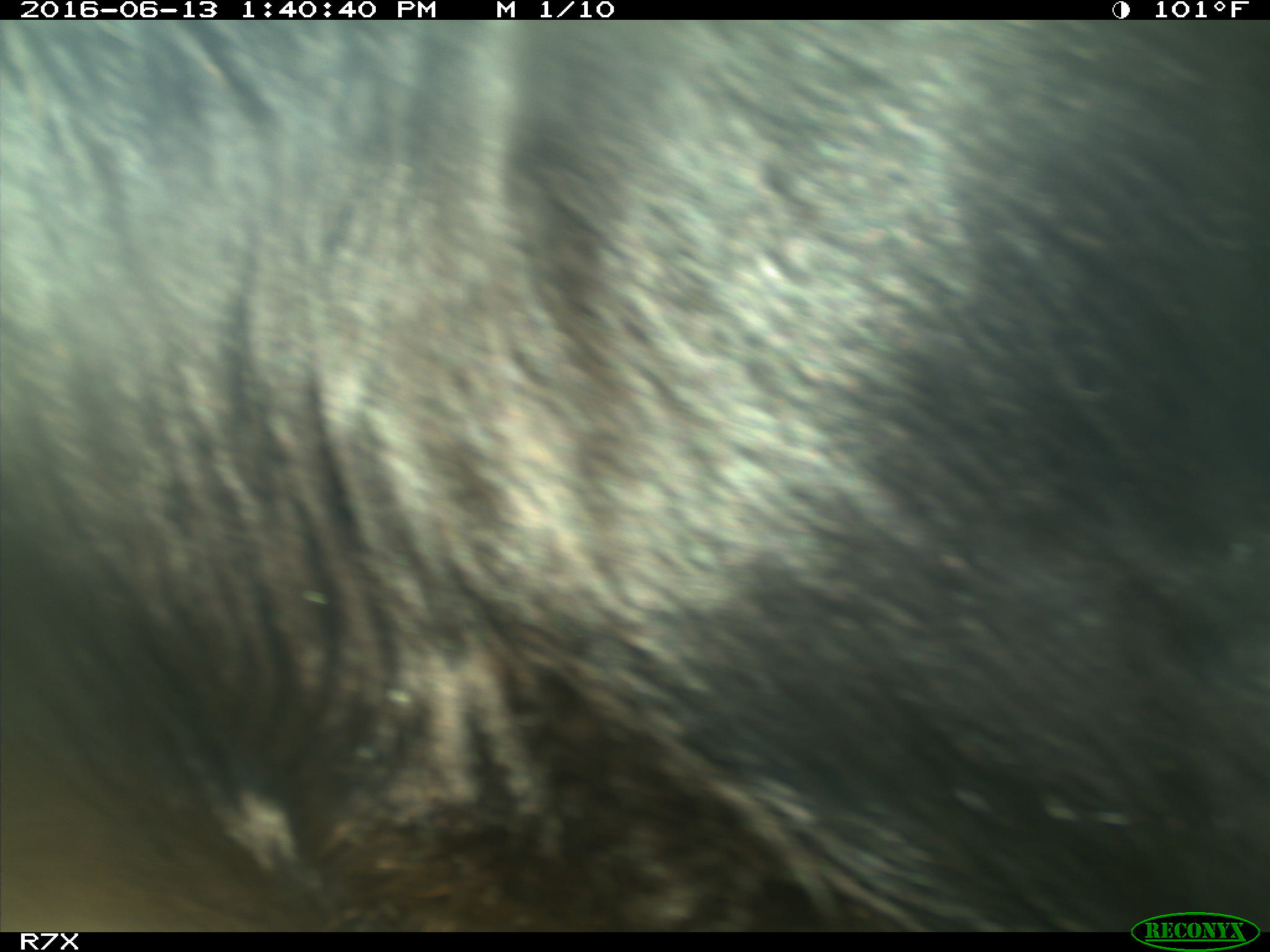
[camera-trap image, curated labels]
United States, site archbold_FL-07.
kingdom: Animalia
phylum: Chordata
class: Mammalia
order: Artiodactyla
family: Bovidae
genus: Bos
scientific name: Bos taurus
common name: domestic cow